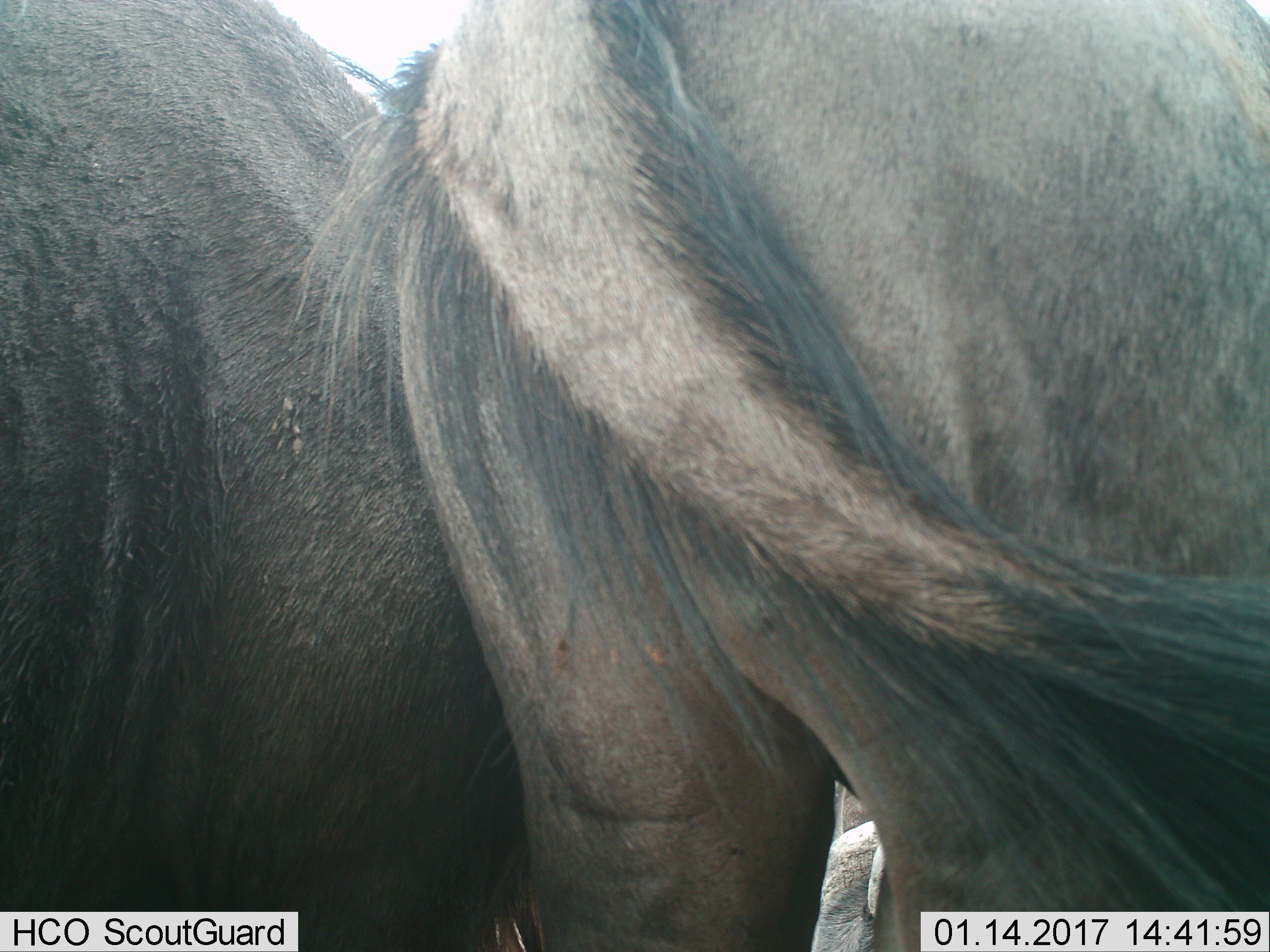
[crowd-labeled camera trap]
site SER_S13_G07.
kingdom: Animalia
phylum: Chordata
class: Mammalia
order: Artiodactyla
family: Bovidae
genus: Connochaetes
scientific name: Connochaetes taurinus taurinus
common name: blue wildebeest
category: wildebeestblue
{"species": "wildebeestblue (blue wildebeest) (Connochaetes taurinus taurinus)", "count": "3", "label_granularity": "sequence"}